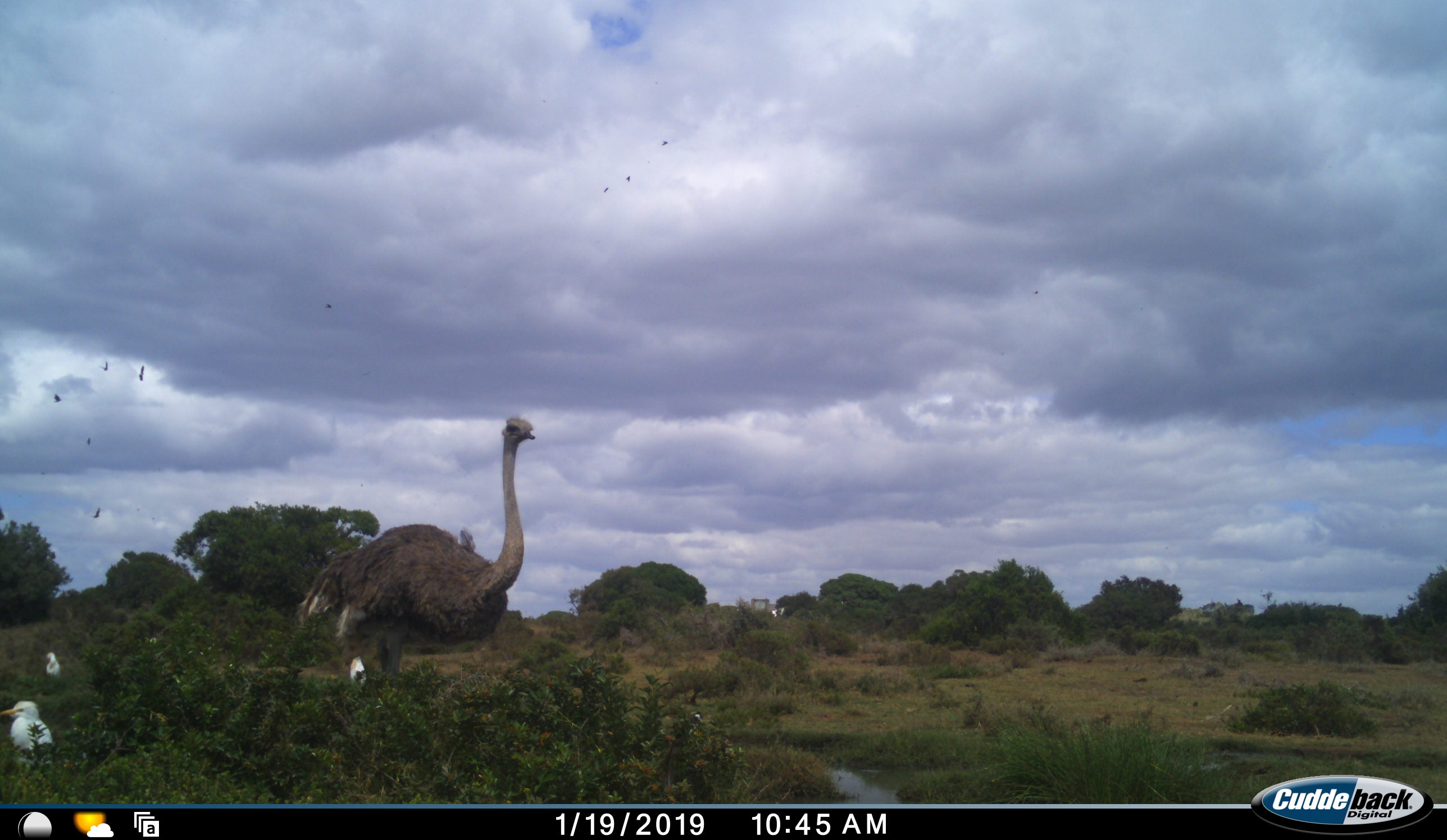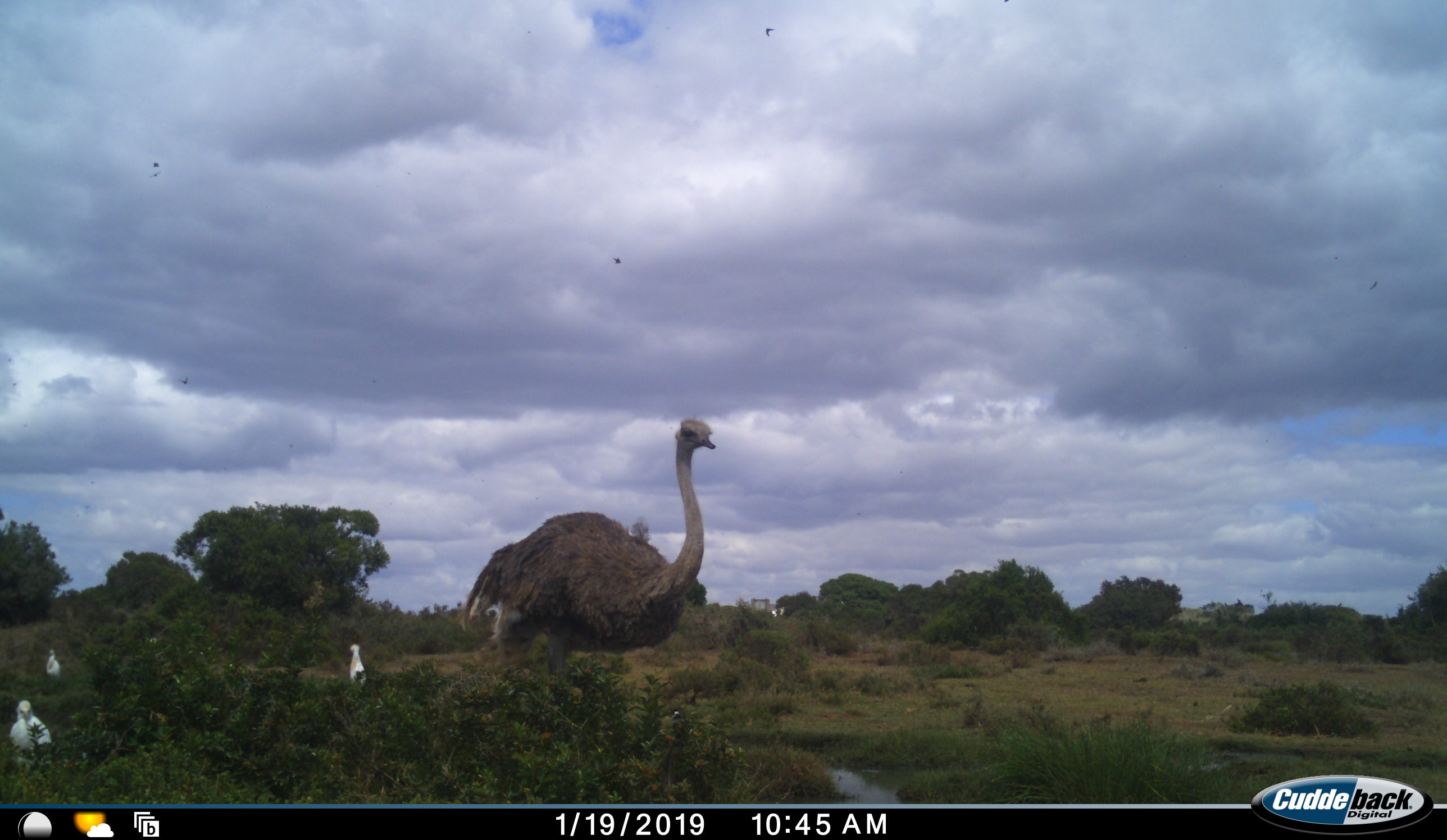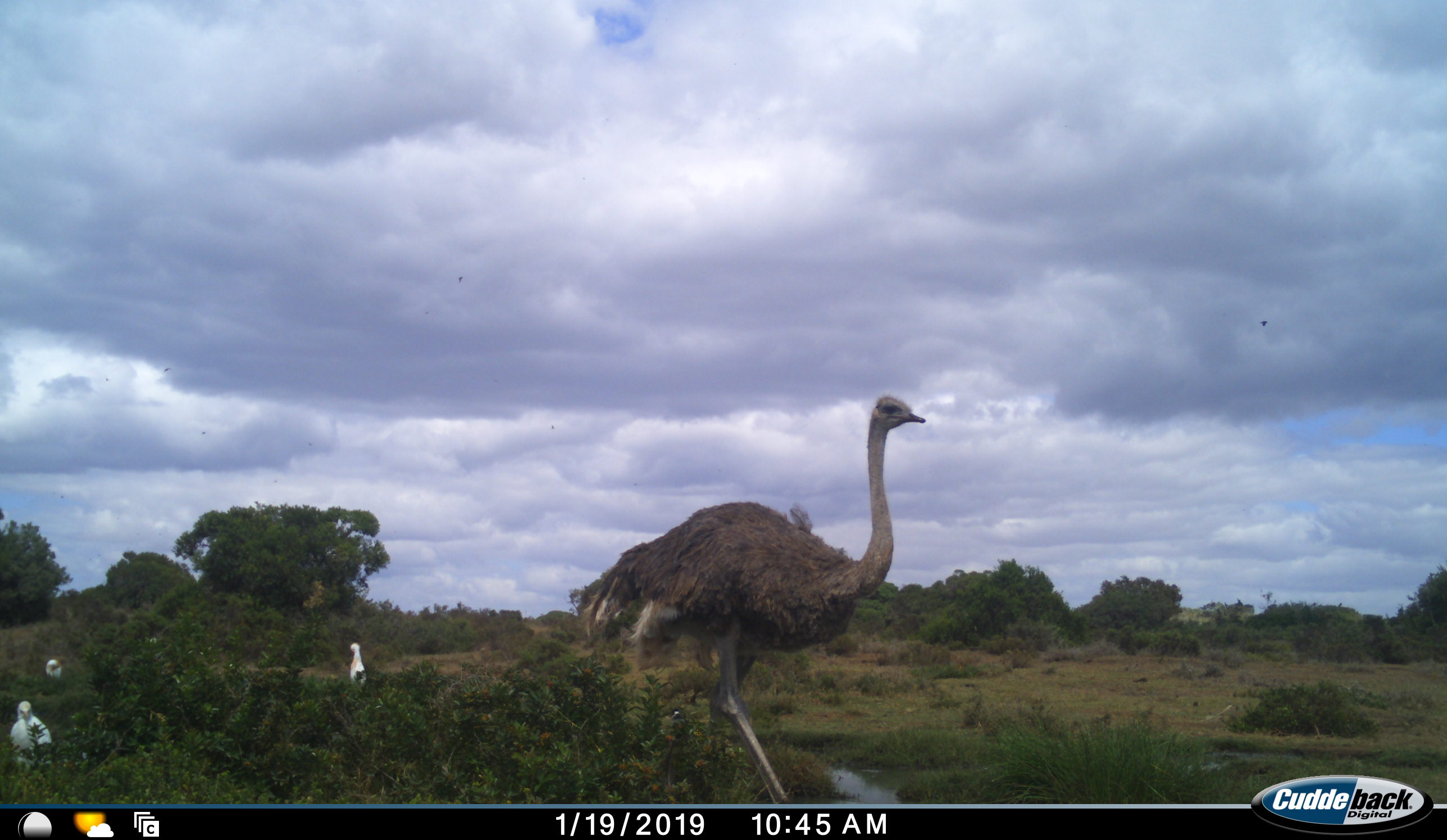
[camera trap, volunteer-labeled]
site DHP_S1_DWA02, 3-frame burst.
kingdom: Animalia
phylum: Chordata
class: Aves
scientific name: Aves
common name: bird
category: birdother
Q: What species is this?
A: Birdother (bird) (Aves).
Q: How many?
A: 11-50.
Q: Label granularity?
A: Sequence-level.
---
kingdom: Animalia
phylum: Chordata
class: Aves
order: Struthioniformes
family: Struthionidae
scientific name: Struthionidae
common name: ostrich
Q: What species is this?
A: Ostrich (Struthionidae).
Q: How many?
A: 1.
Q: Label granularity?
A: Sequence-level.